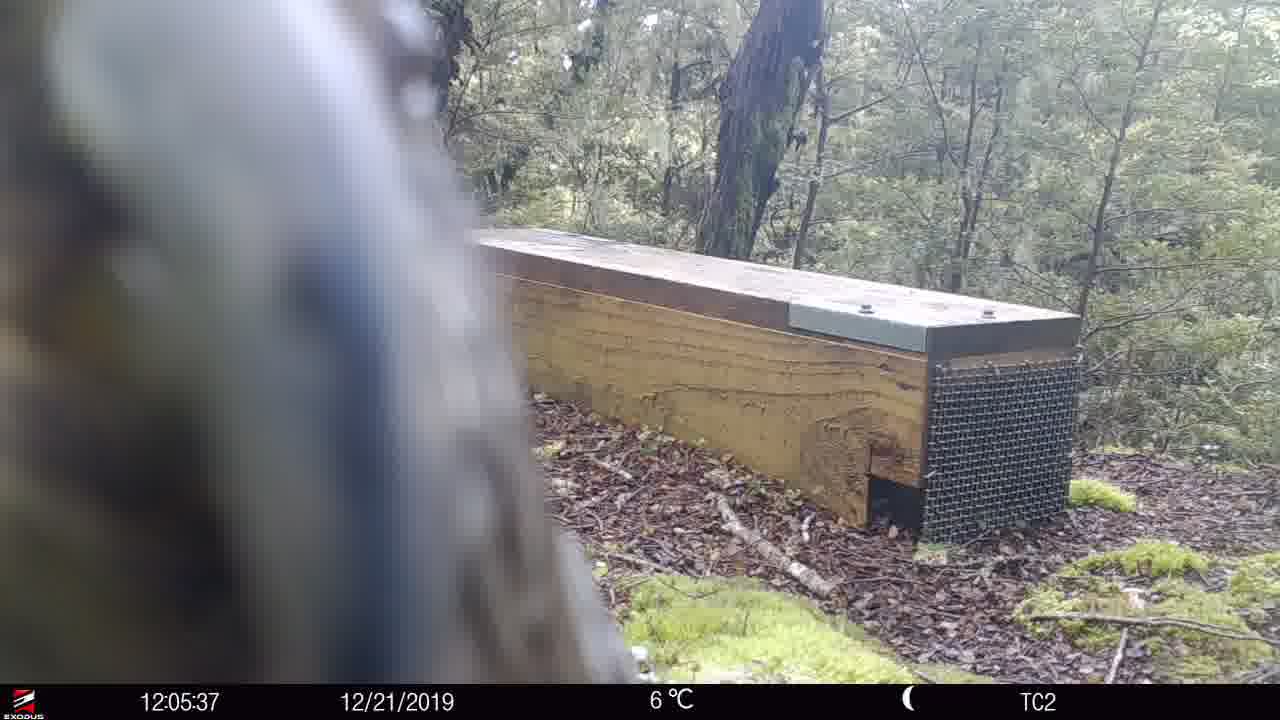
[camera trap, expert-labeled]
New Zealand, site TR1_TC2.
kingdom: Animalia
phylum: Chordata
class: Aves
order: Psittaciformes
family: Strigopidae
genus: Nestor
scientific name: Nestor notabilis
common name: kea